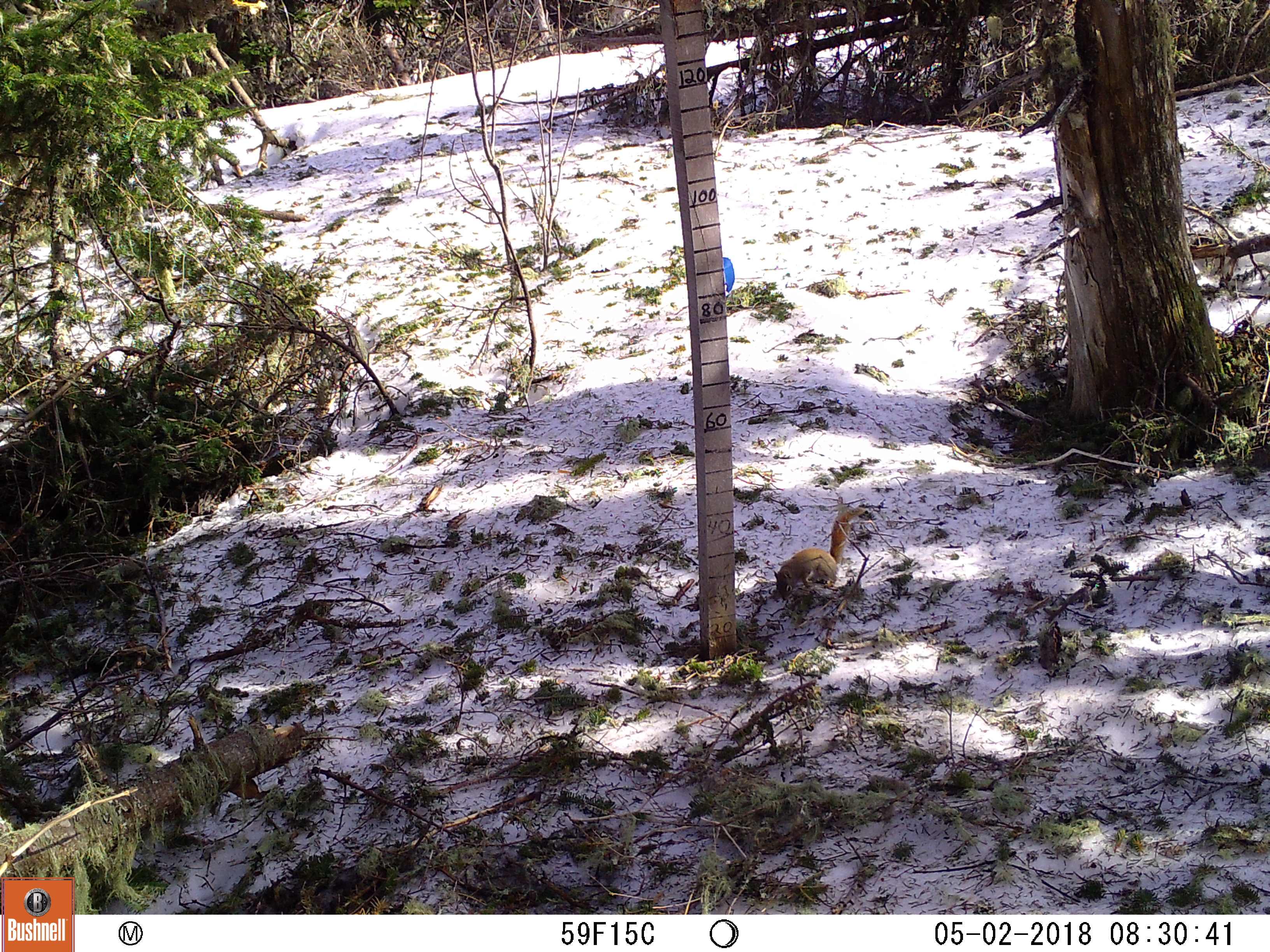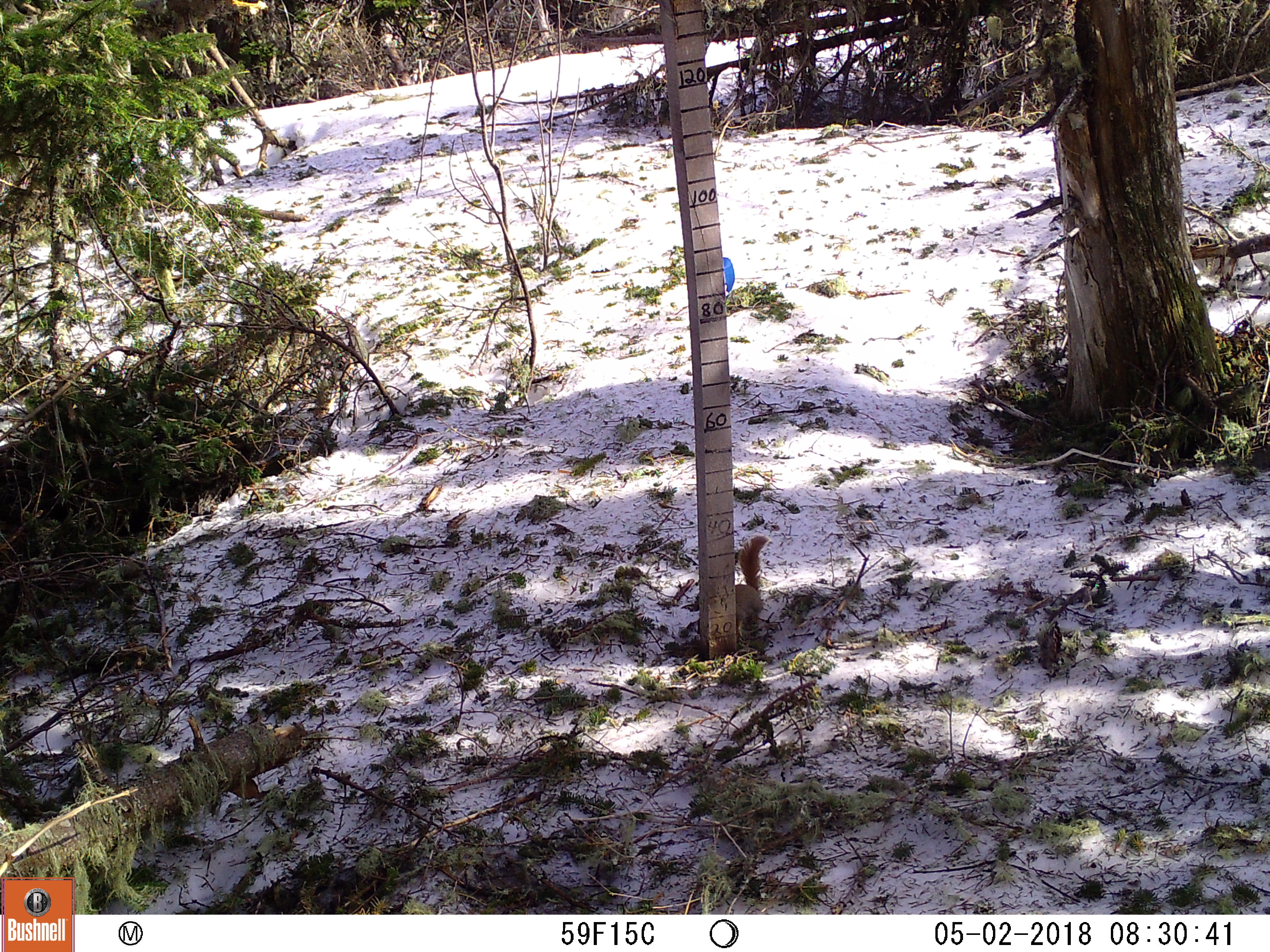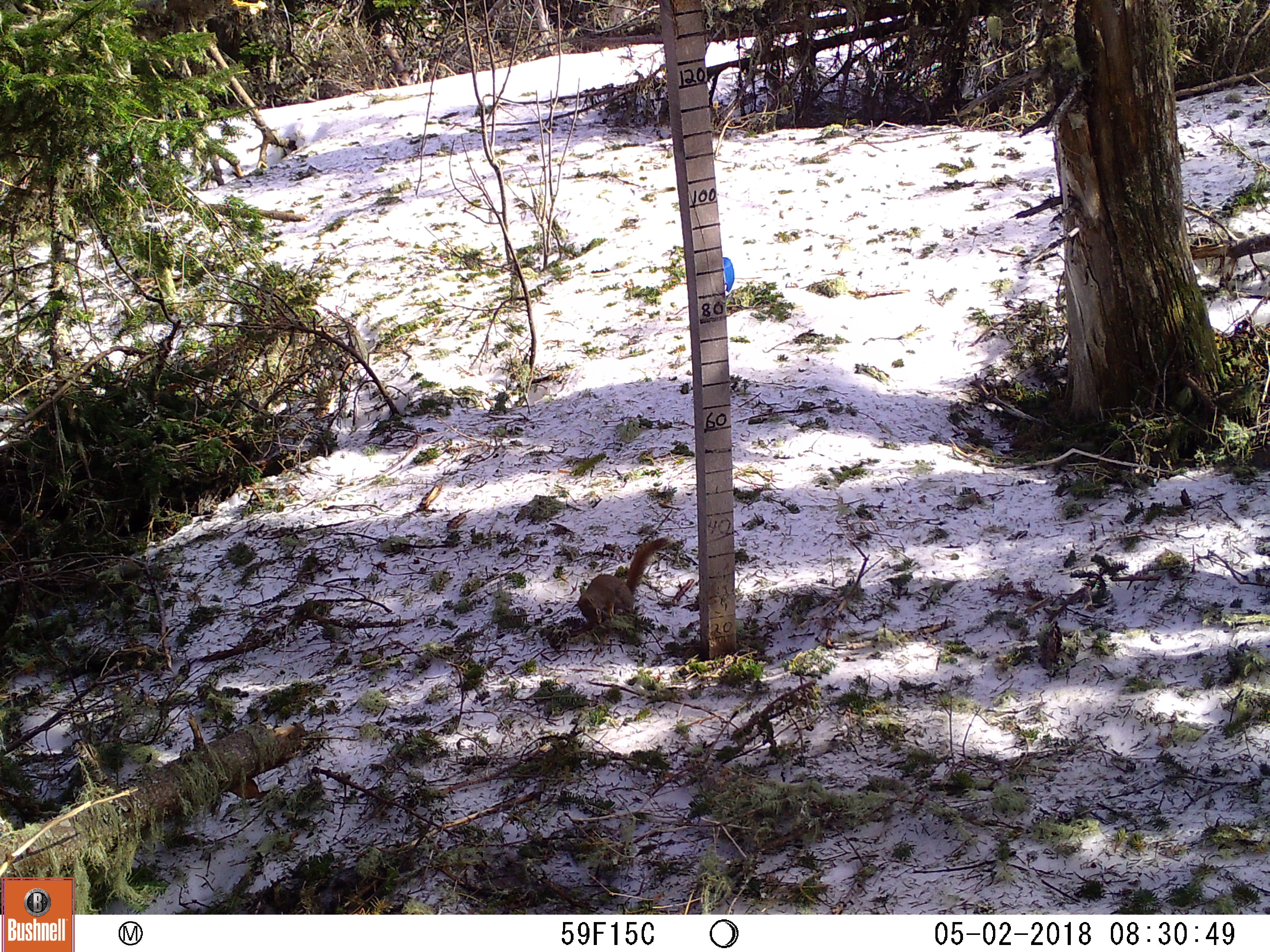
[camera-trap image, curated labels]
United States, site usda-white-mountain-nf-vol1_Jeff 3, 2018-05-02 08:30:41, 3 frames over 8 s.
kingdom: Animalia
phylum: Chordata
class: Mammalia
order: Rodentia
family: Sciuridae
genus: Tamiasciurus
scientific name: Tamiasciurus hudsonicus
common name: red squirrel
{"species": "red squirrel (Tamiasciurus hudsonicus)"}